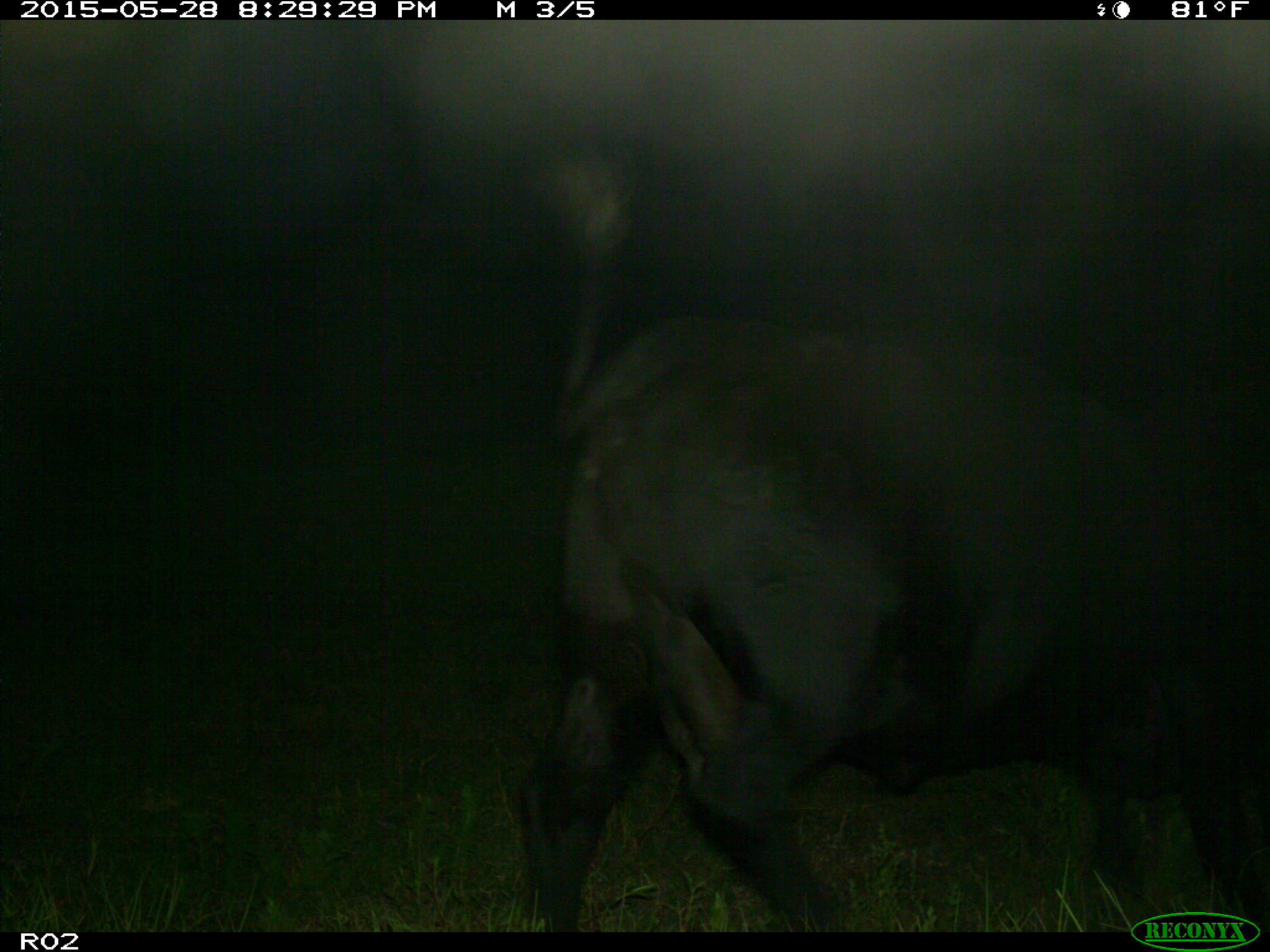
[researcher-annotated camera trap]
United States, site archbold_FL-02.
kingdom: Animalia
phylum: Chordata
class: Mammalia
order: Artiodactyla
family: Bovidae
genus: Bos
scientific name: Bos taurus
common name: domestic cow